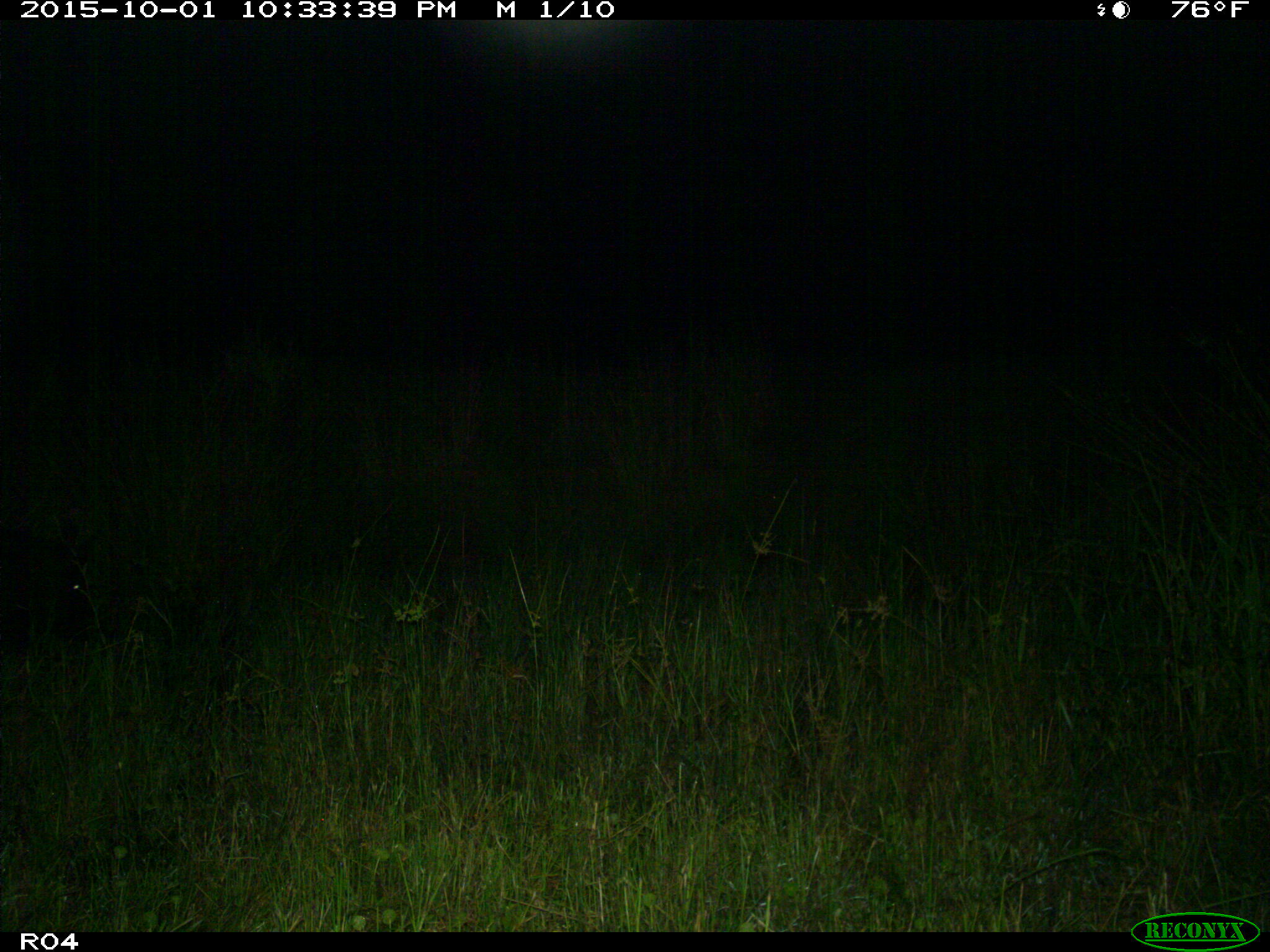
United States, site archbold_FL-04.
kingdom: Animalia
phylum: Chordata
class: Mammalia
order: Artiodactyla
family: Suidae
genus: Sus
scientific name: Sus scrofa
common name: wild boar